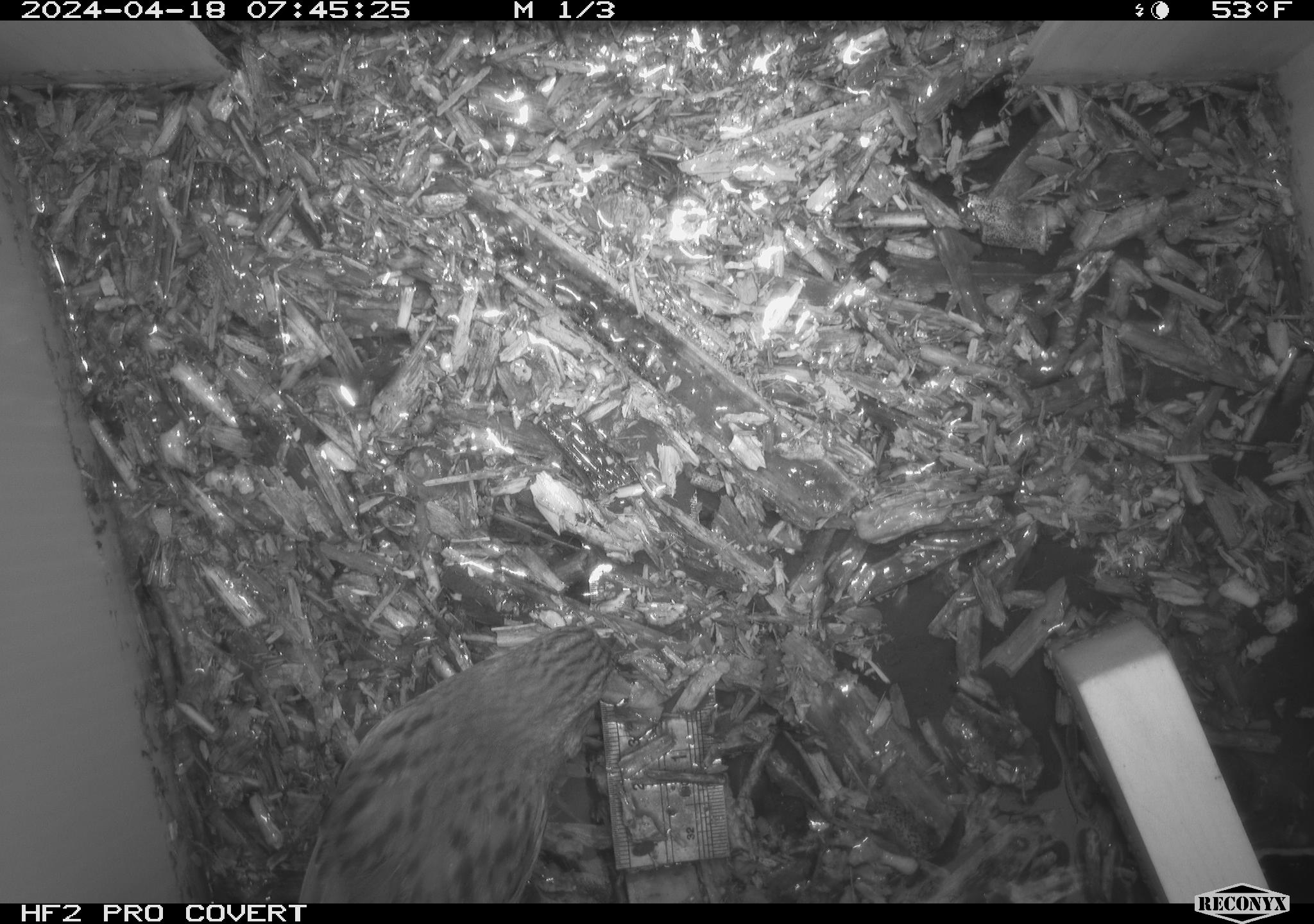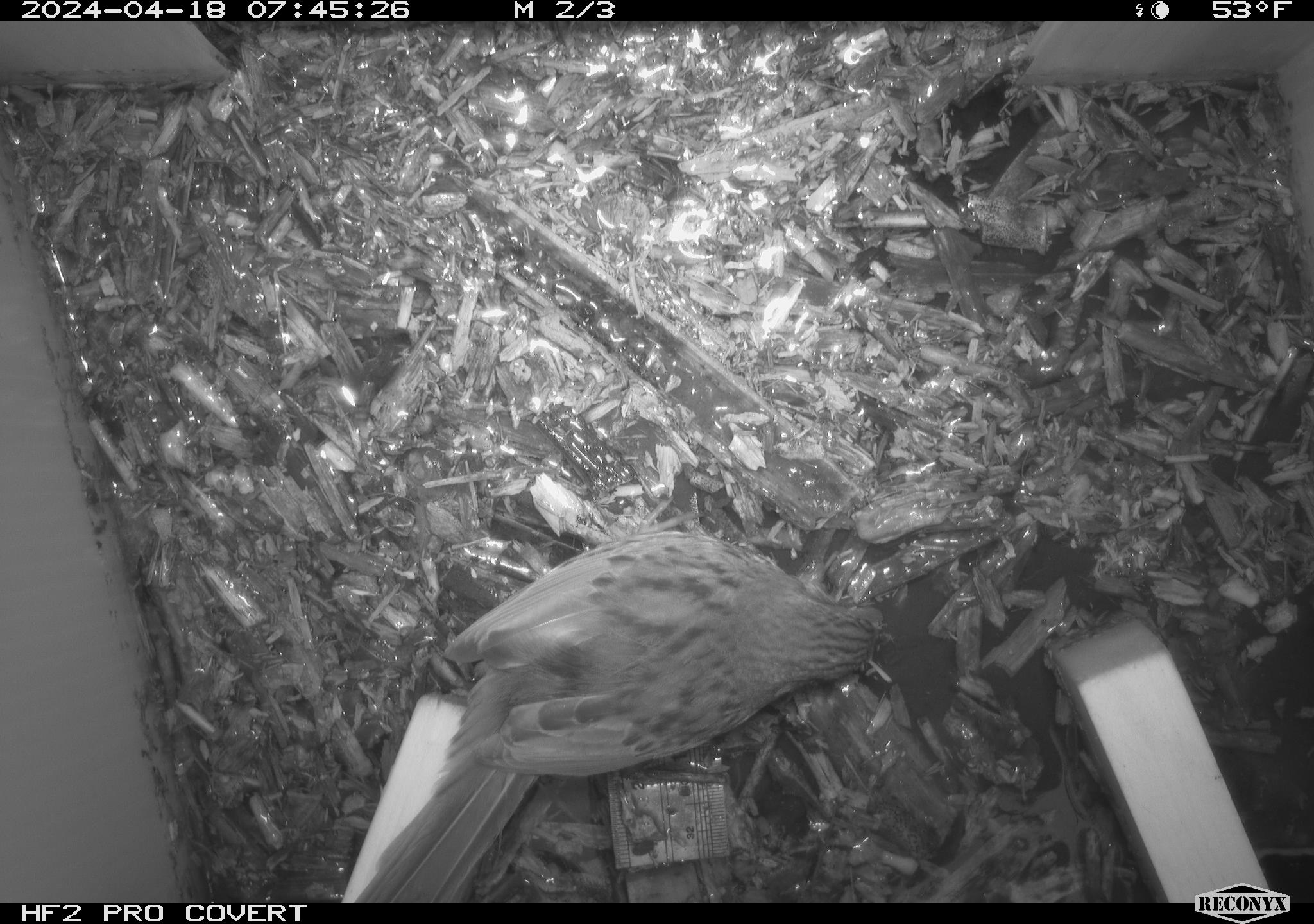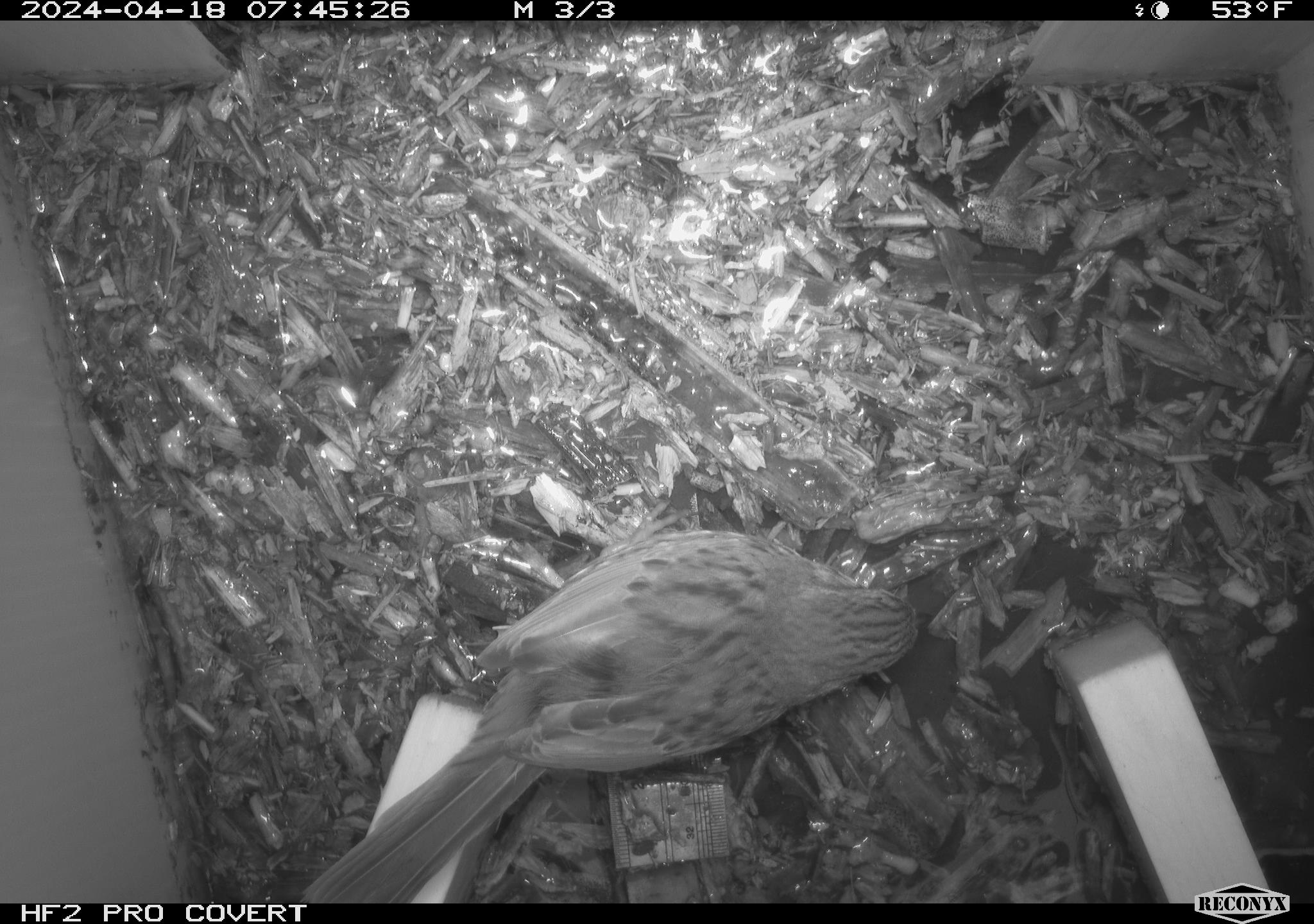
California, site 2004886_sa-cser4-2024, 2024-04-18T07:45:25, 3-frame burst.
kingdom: Animalia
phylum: Chordata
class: Aves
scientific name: Aves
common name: bird